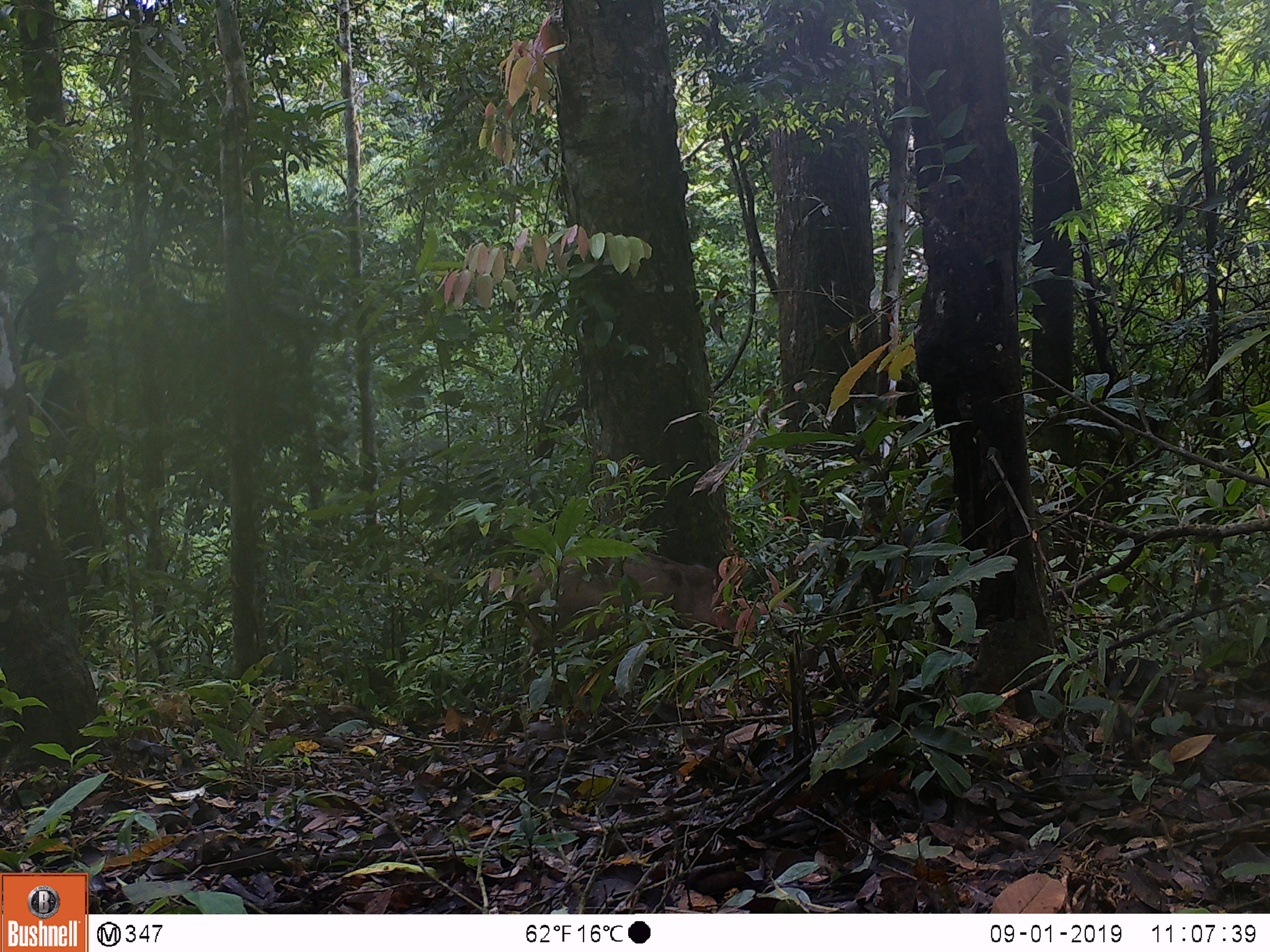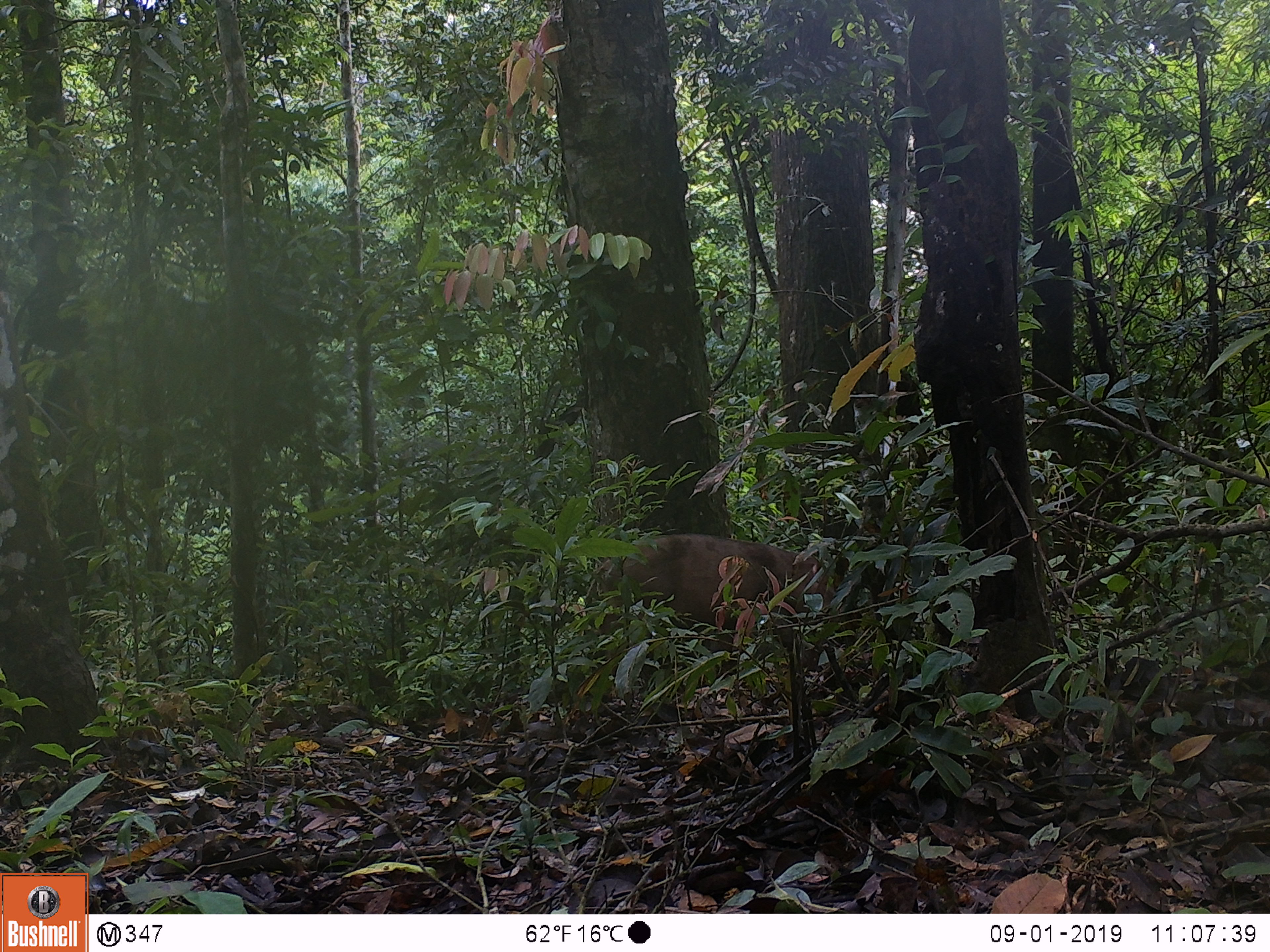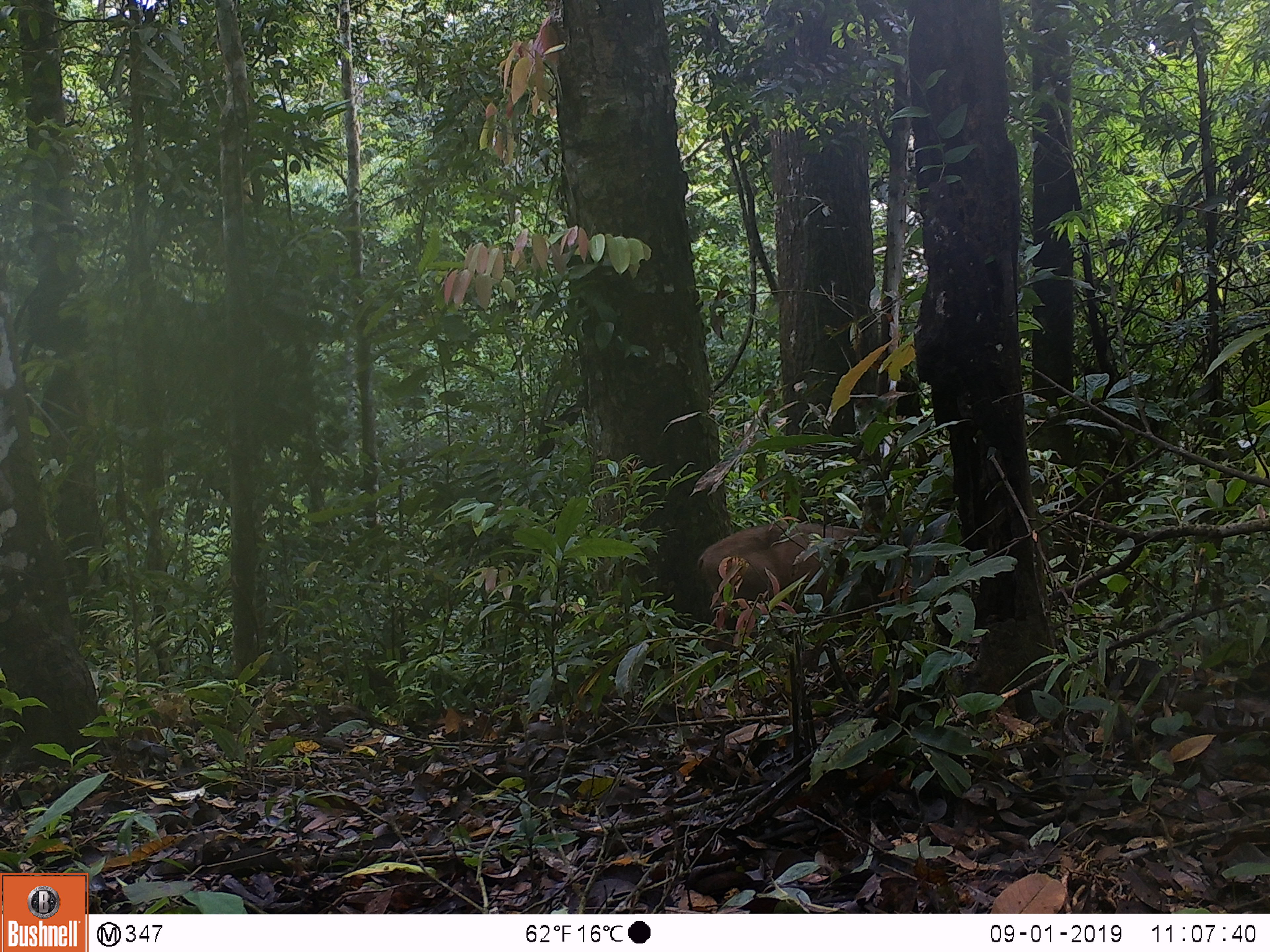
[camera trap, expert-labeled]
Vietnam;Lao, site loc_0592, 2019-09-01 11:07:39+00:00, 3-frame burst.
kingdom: Animalia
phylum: Chordata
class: Mammalia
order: Artiodactyla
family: Suidae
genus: Sus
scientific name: Sus scrofa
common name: eurasian wild pig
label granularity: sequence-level